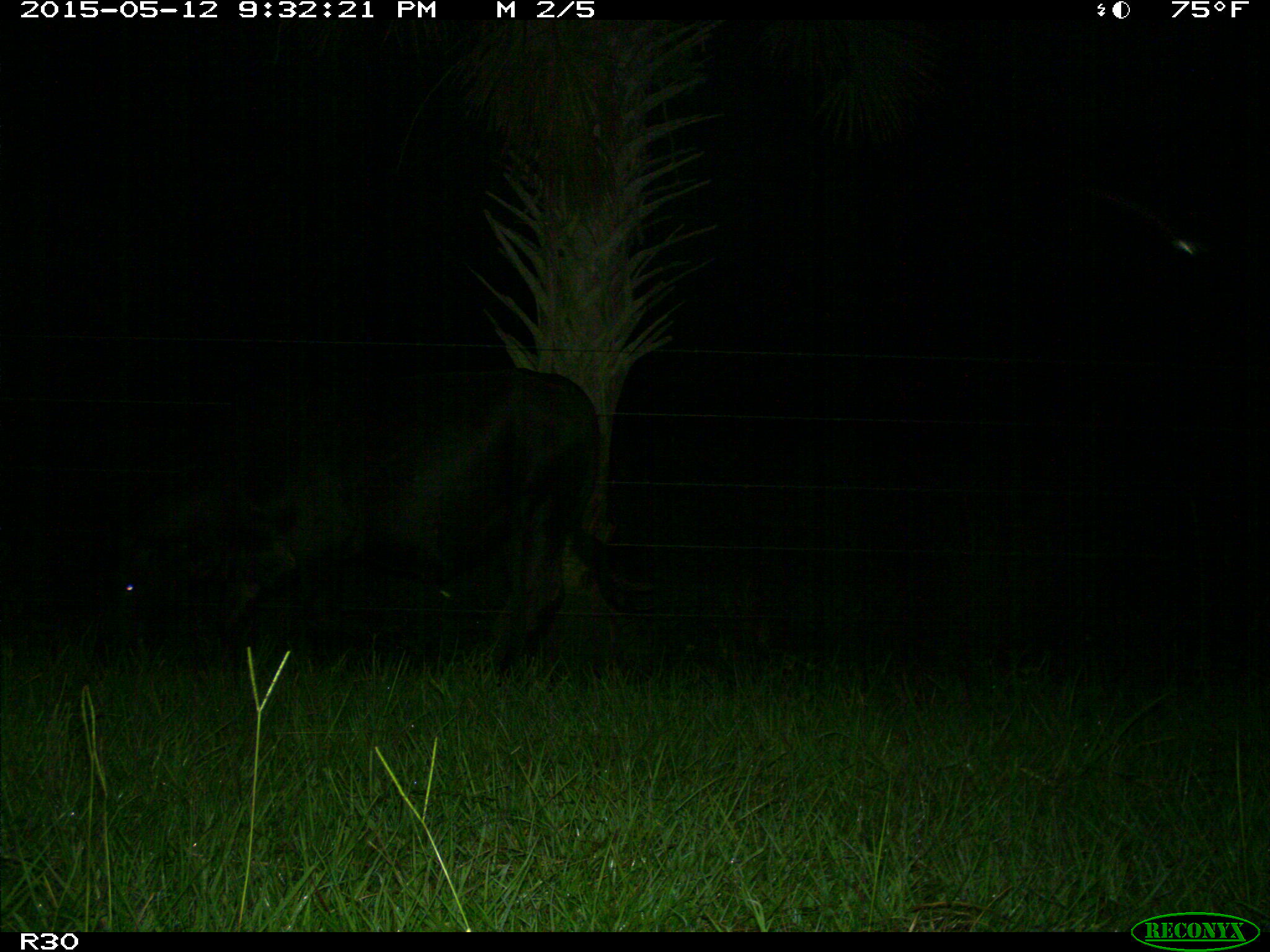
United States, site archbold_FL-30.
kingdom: Animalia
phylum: Chordata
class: Mammalia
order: Artiodactyla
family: Bovidae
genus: Bos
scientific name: Bos taurus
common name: domestic cow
Bos taurus (domestic cow).